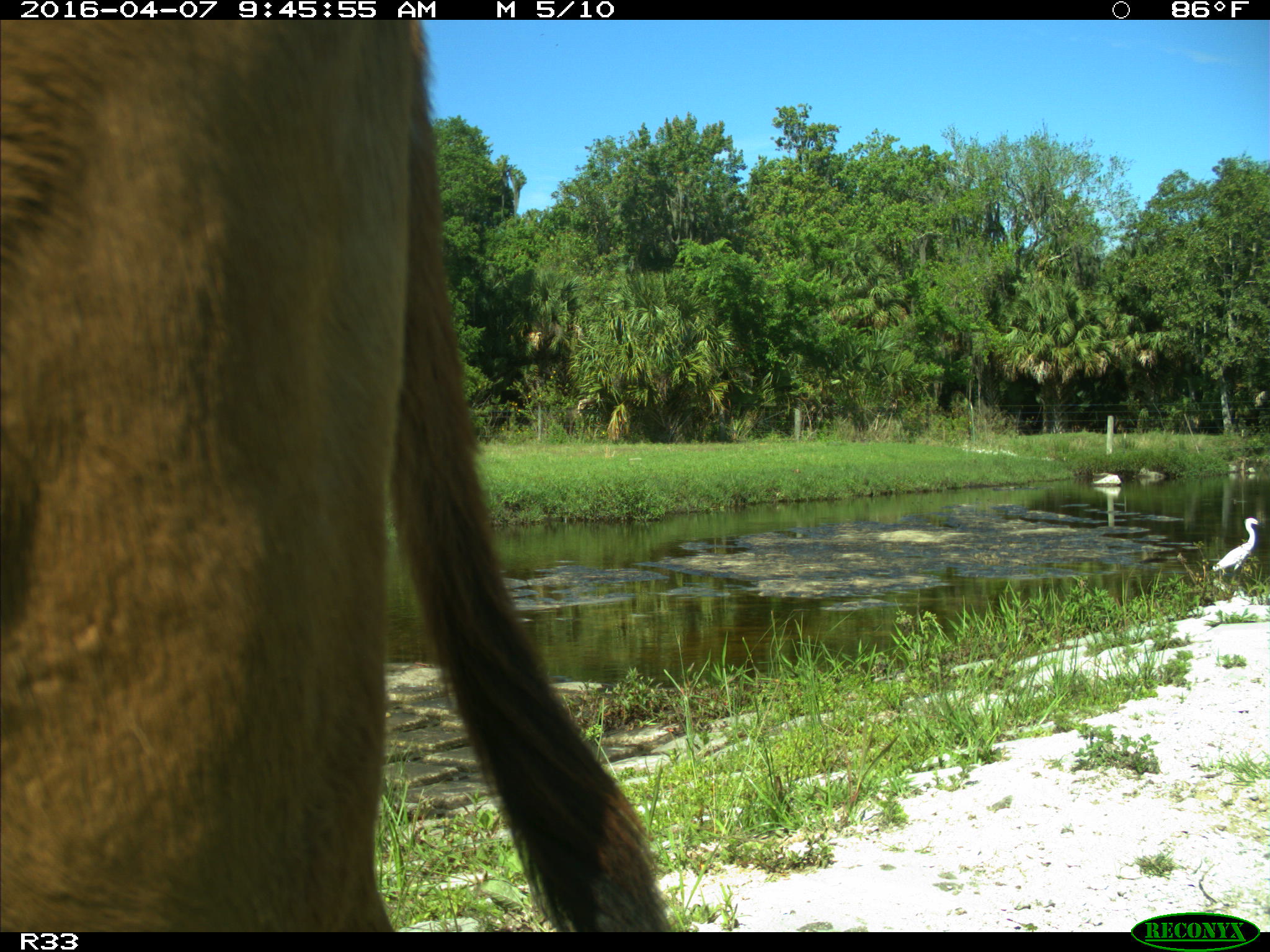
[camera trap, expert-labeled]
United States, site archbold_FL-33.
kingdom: Animalia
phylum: Chordata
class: Mammalia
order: Artiodactyla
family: Bovidae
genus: Bos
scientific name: Bos taurus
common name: domestic cow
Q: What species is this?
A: Bos taurus (domestic cow).